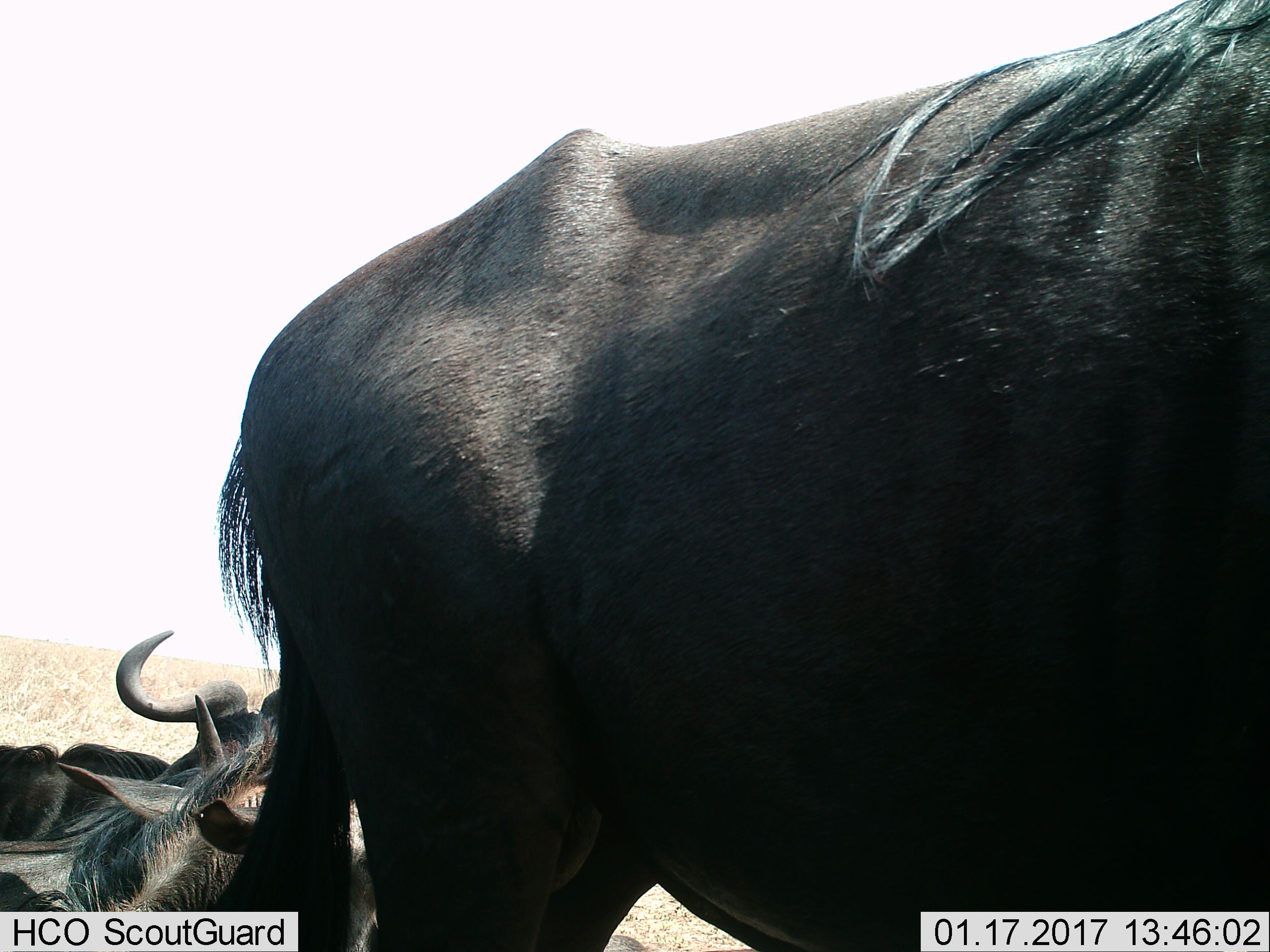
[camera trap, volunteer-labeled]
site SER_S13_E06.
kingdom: Animalia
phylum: Chordata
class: Mammalia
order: Artiodactyla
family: Bovidae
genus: Connochaetes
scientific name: Connochaetes taurinus taurinus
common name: blue wildebeest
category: wildebeestblue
Wildebeestblue (blue wildebeest) (Connochaetes taurinus taurinus), count 3. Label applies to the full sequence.